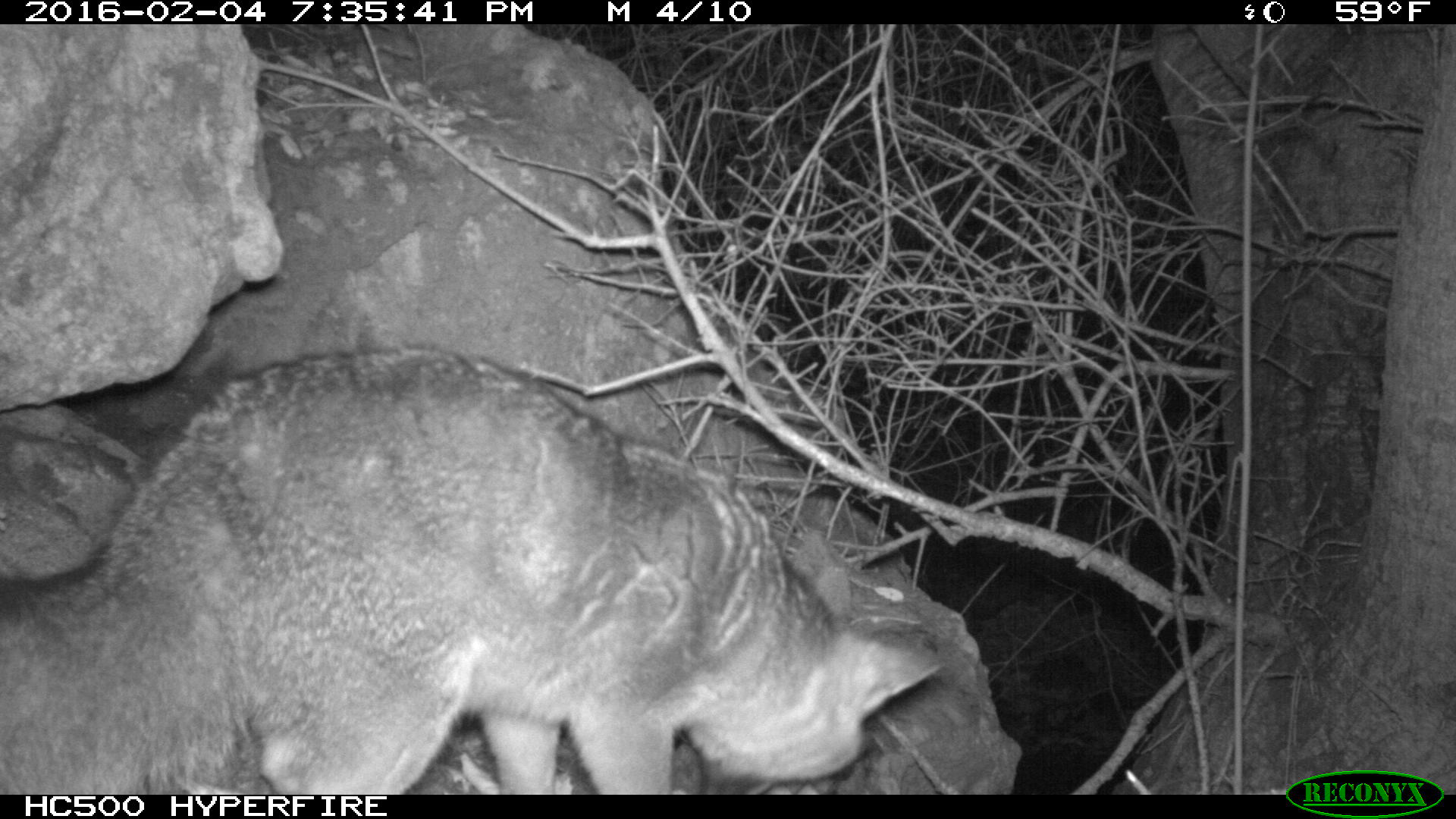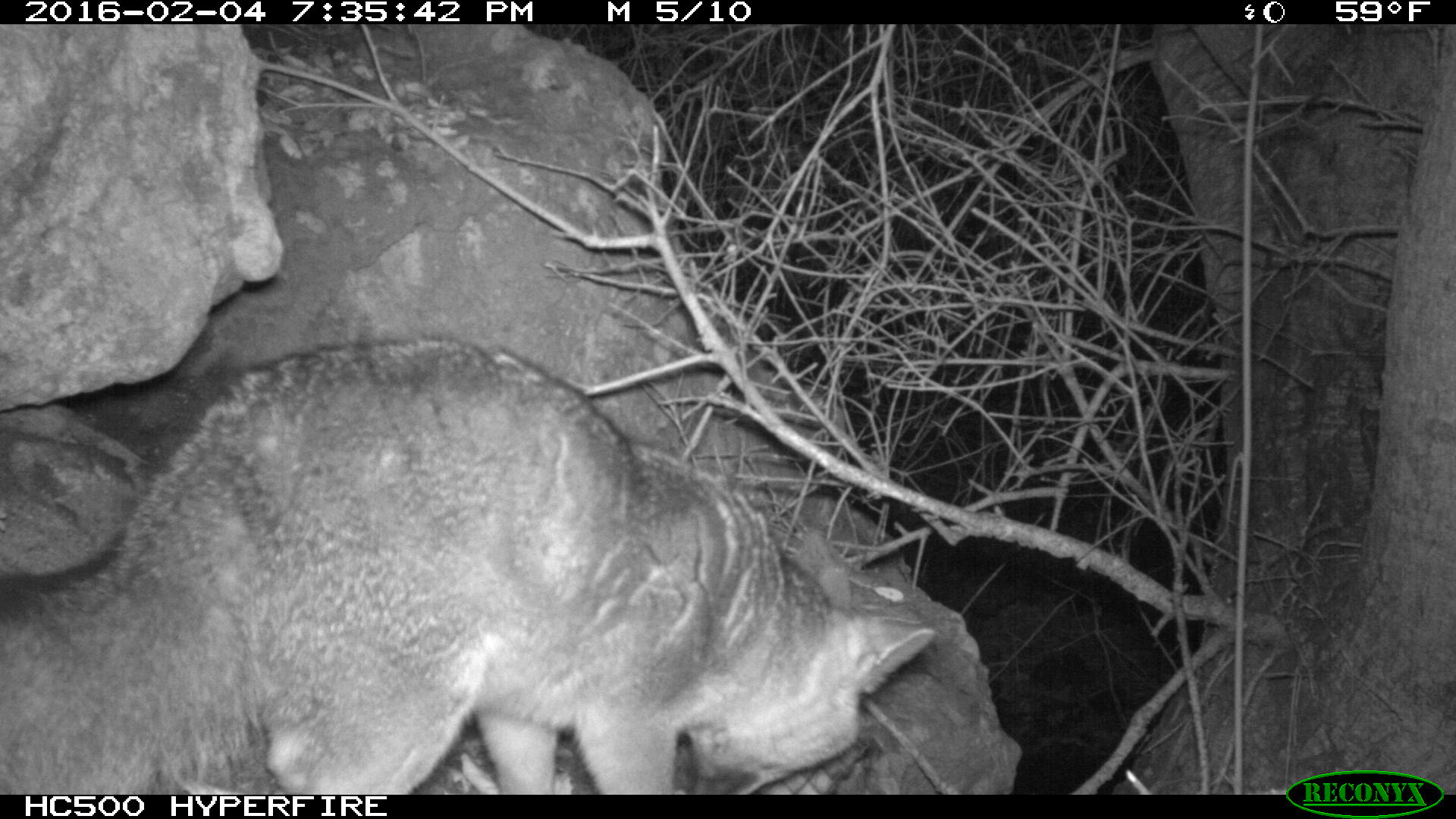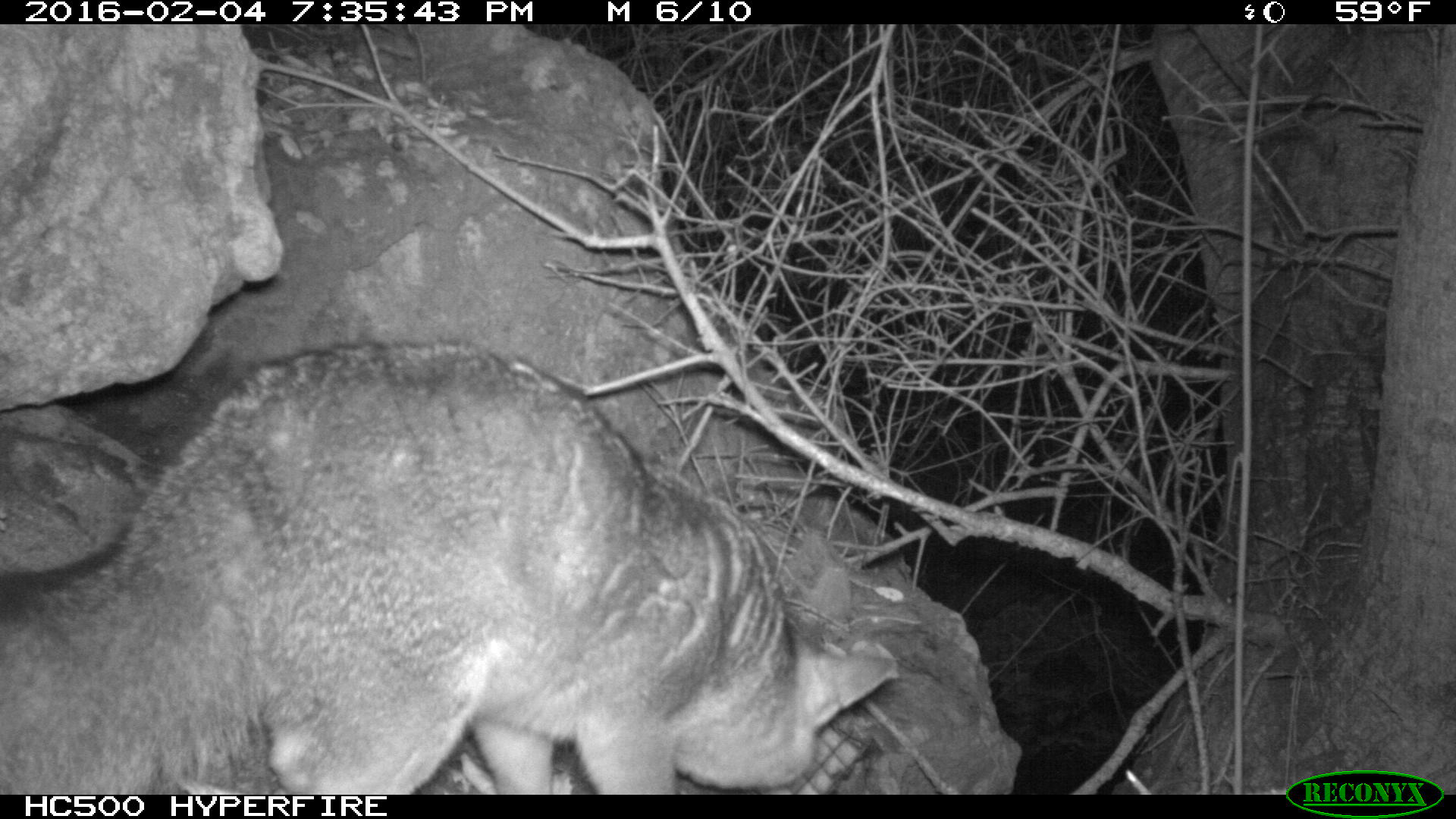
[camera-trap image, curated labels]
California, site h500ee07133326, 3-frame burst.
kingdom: Animalia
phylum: Chordata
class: Mammalia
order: Carnivora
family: Canidae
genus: Urocyon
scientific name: Urocyon littoralis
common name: island fox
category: fox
Fox (island fox) (Urocyon littoralis).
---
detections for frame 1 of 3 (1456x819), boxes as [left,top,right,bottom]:
fox: [0,341,944,795]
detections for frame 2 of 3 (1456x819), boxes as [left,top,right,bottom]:
fox: [0,336,934,794]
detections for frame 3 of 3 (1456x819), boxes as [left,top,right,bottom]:
fox: [0,340,896,795]